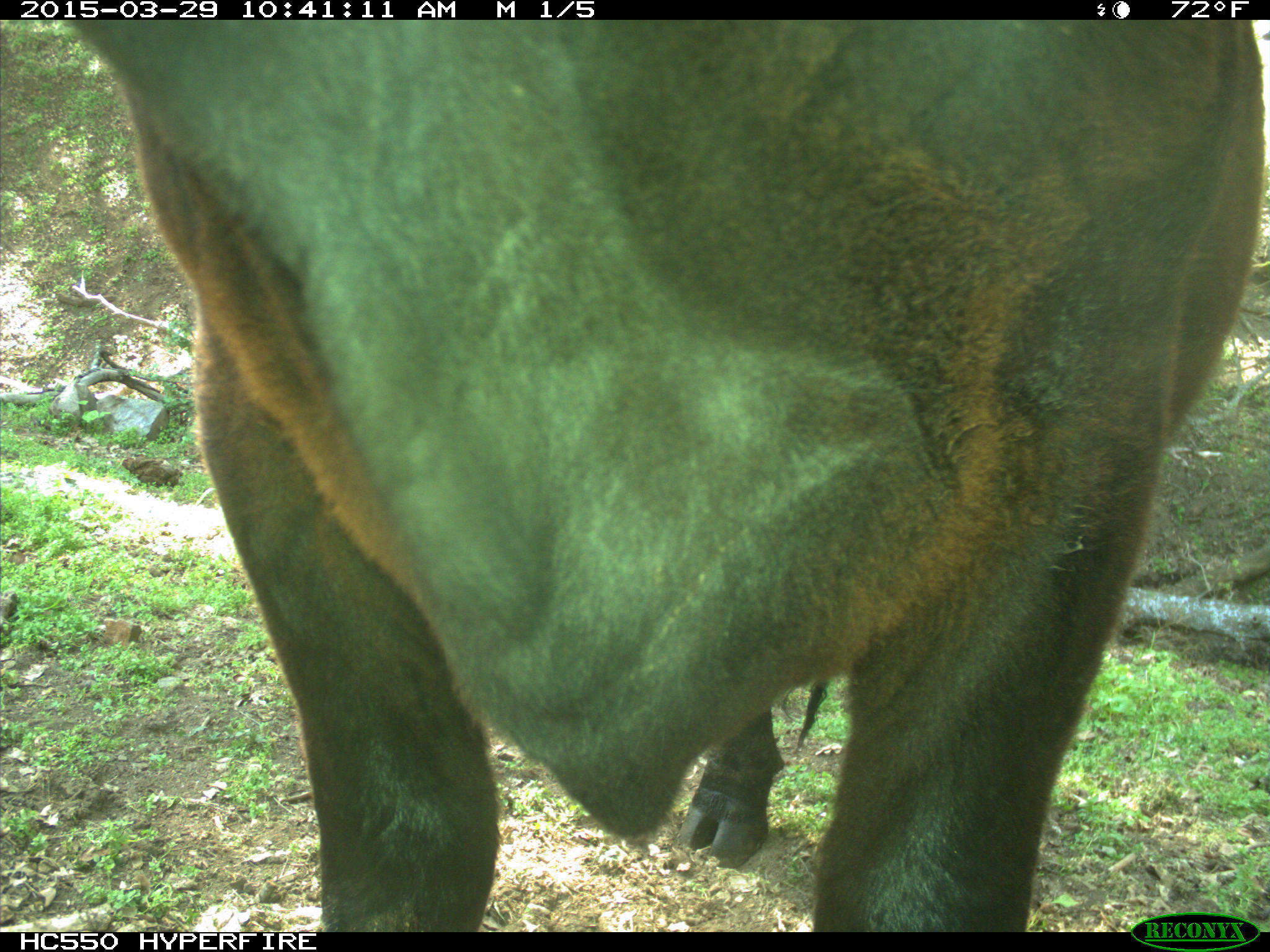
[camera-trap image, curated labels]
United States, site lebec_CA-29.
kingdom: Animalia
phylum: Chordata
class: Mammalia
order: Artiodactyla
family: Bovidae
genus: Bos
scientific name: Bos taurus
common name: domestic cow